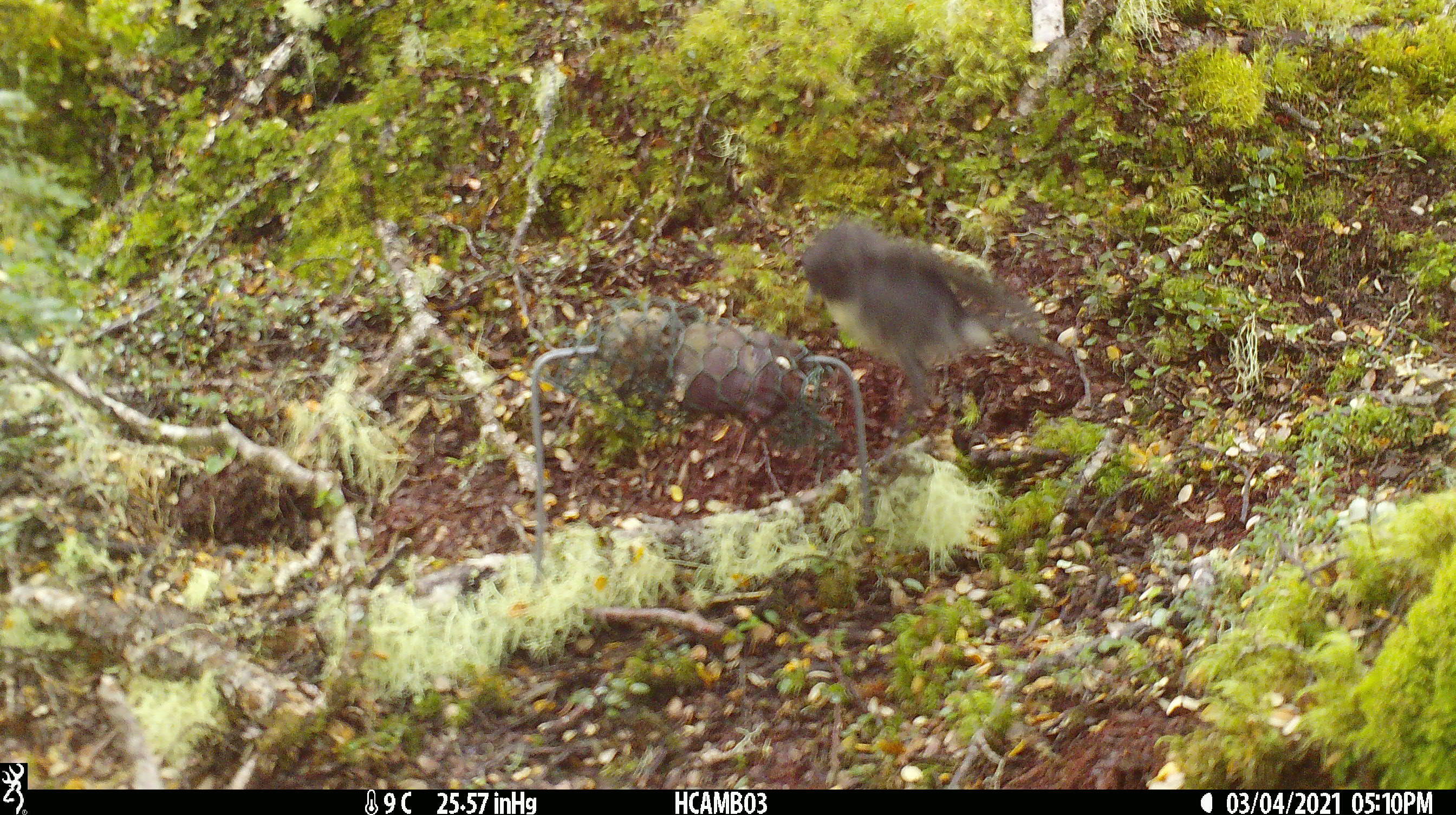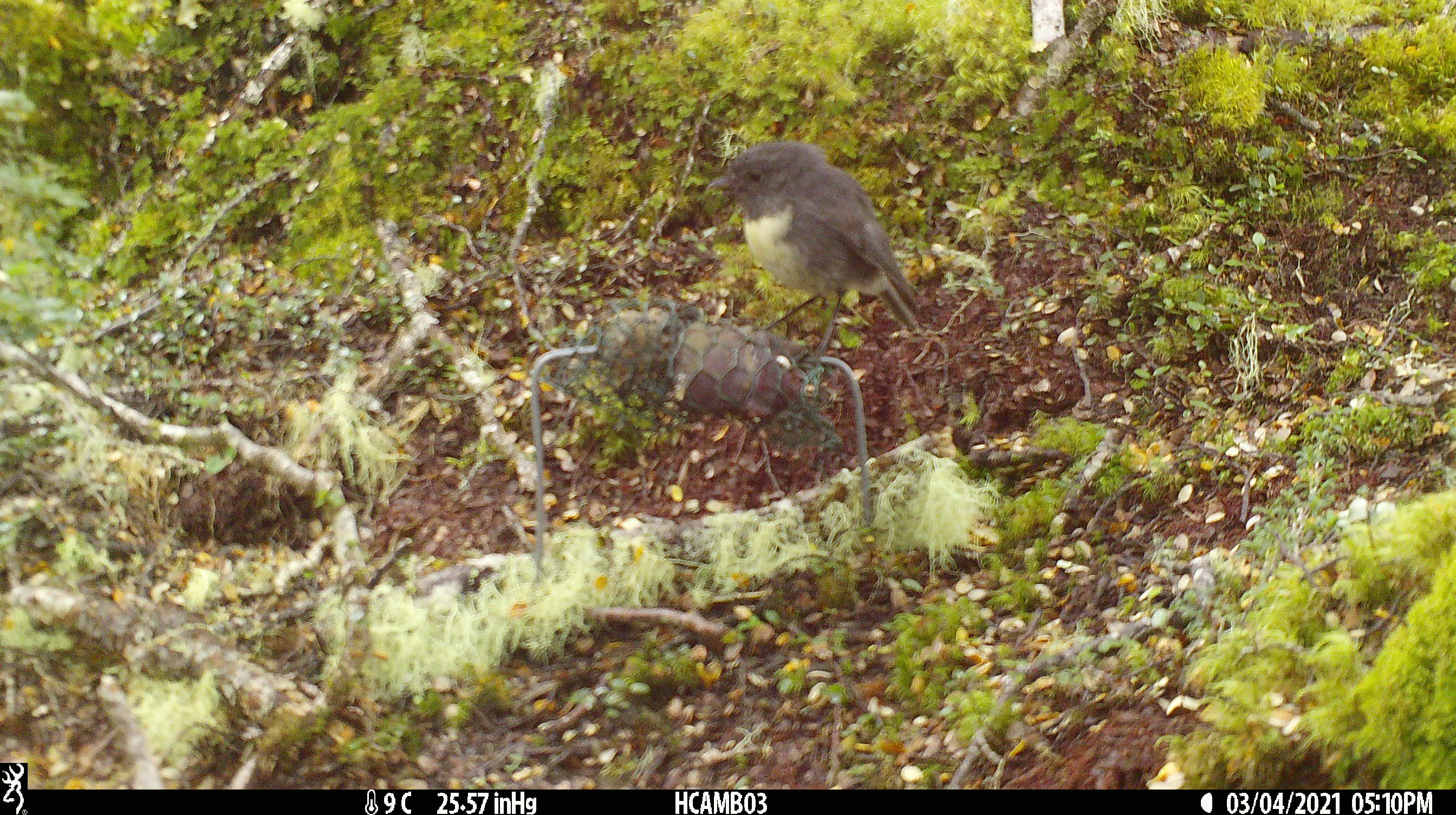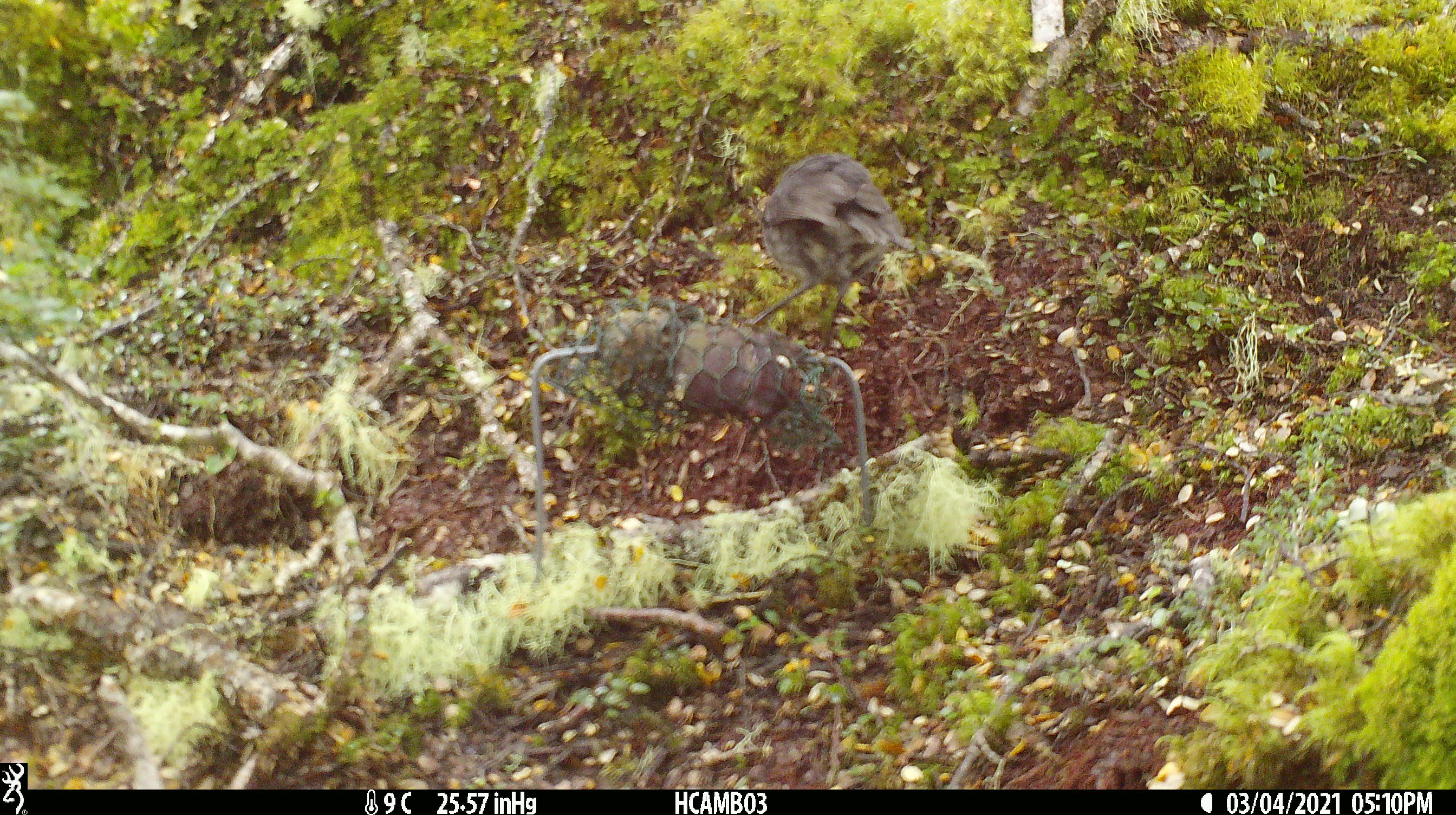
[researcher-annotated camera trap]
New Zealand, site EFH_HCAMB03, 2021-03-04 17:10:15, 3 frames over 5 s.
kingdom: Animalia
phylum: Chordata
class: Aves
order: Passeriformes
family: Petroicidae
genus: Petroica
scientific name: Petroica australis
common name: new zealand robin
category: robin